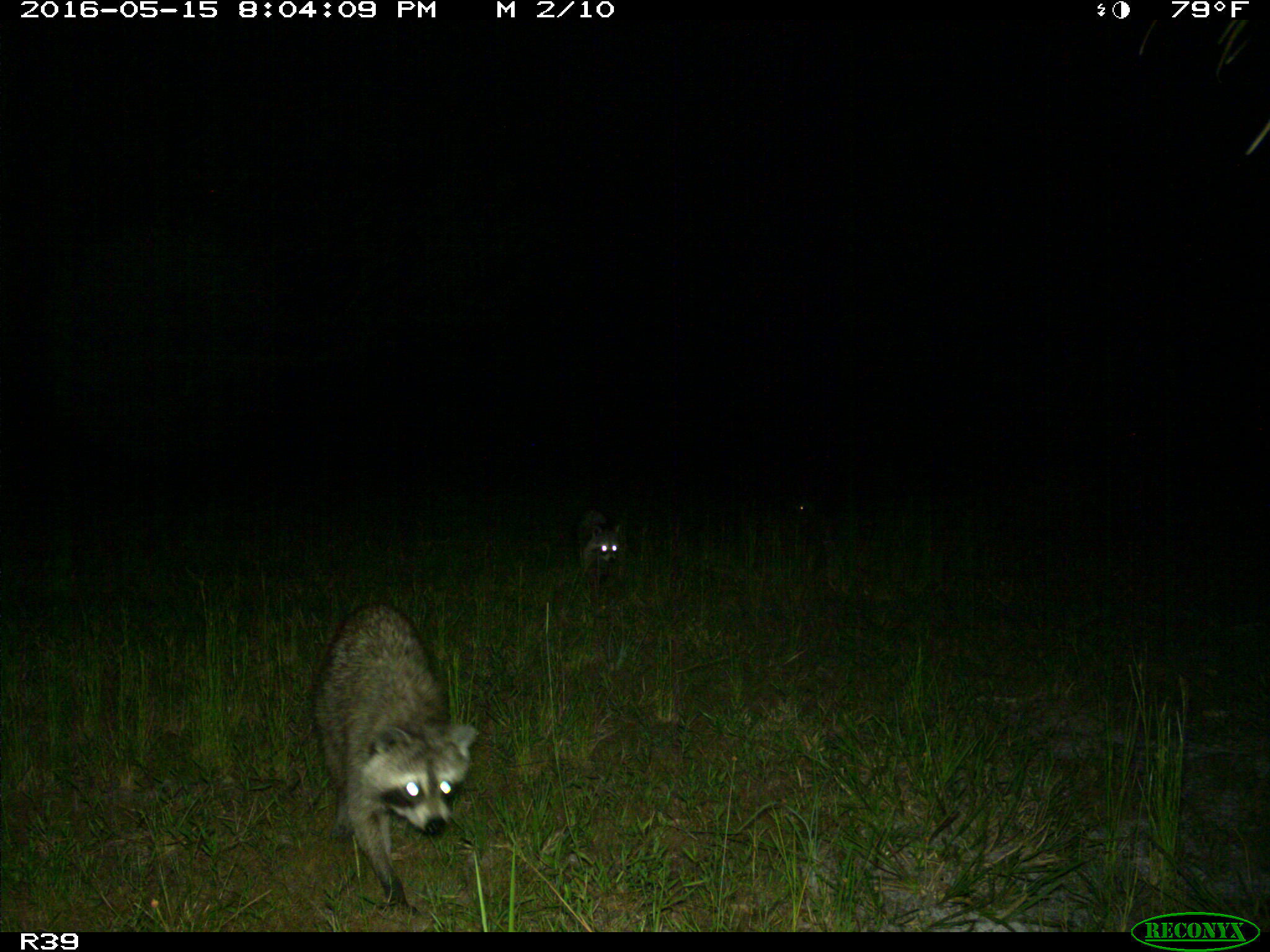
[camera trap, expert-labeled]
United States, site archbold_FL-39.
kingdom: Animalia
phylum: Chordata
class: Mammalia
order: Carnivora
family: Procyonidae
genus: Procyon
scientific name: Procyon lotor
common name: common raccoon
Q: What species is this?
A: Procyon lotor (common raccoon).